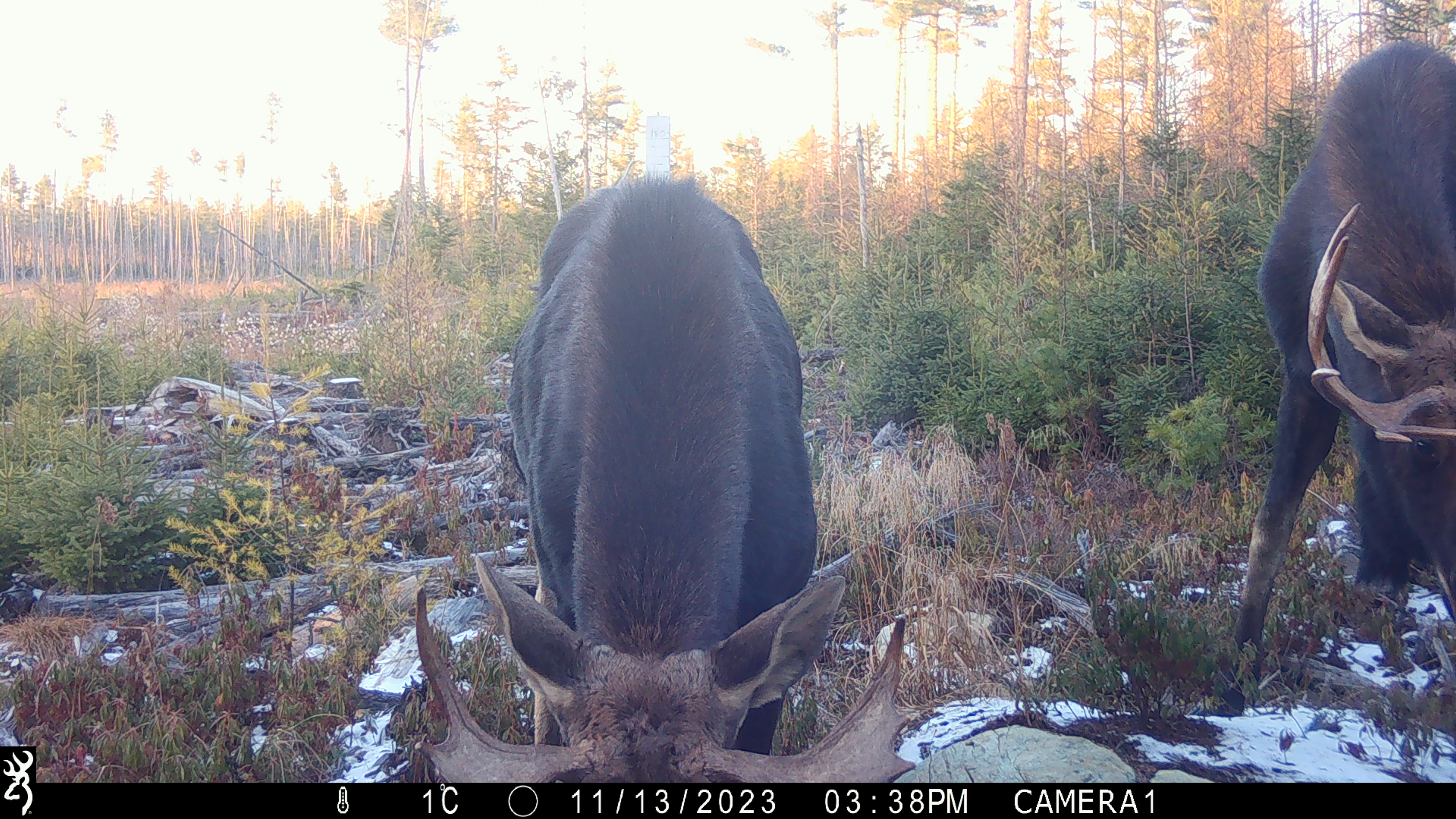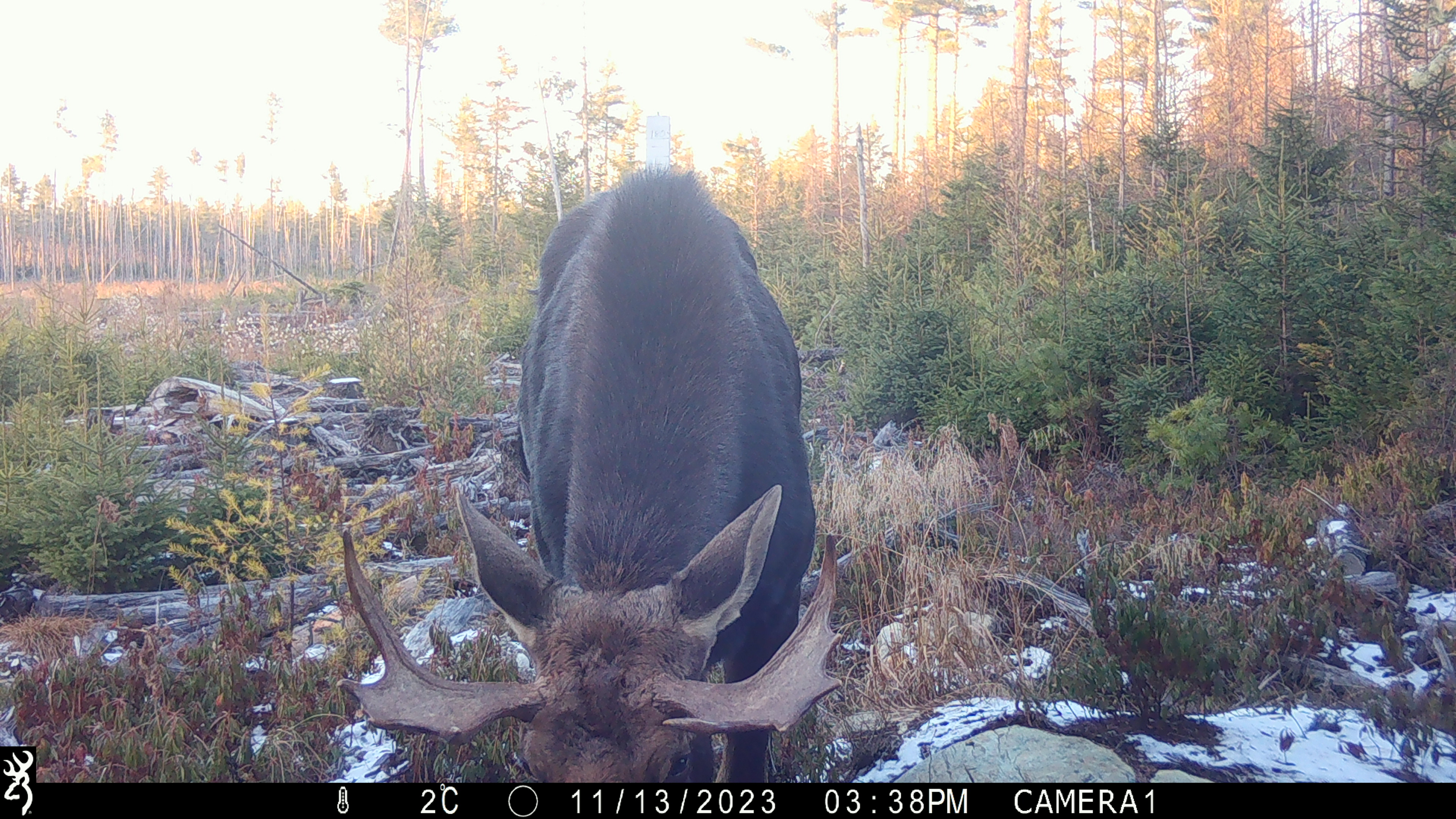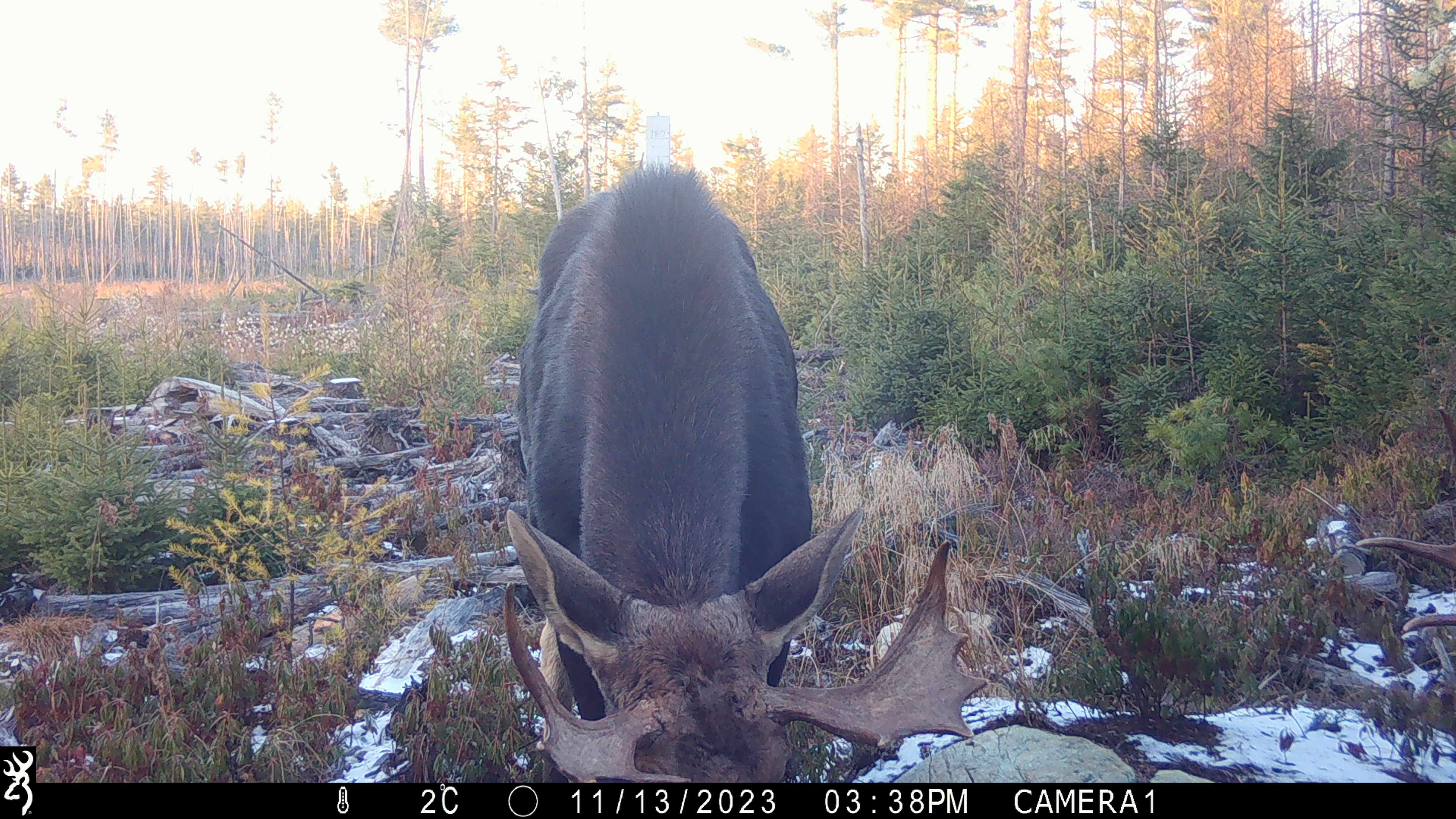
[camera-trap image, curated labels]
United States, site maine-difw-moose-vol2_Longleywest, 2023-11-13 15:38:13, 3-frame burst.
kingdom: Animalia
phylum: Chordata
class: Mammalia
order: Artiodactyla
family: Cervidae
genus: Alces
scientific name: Alces alces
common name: moose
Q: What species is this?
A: Moose (Alces alces).